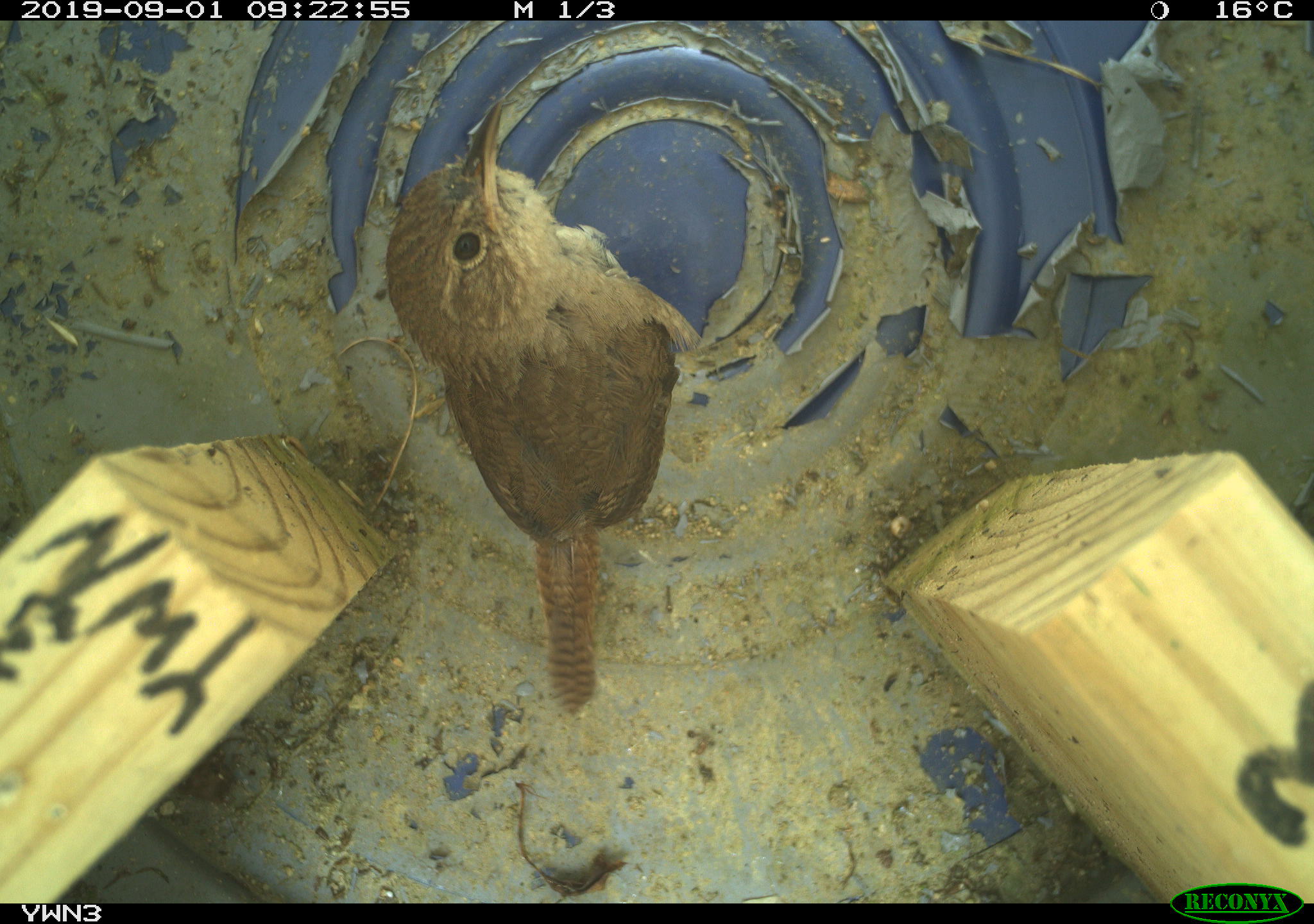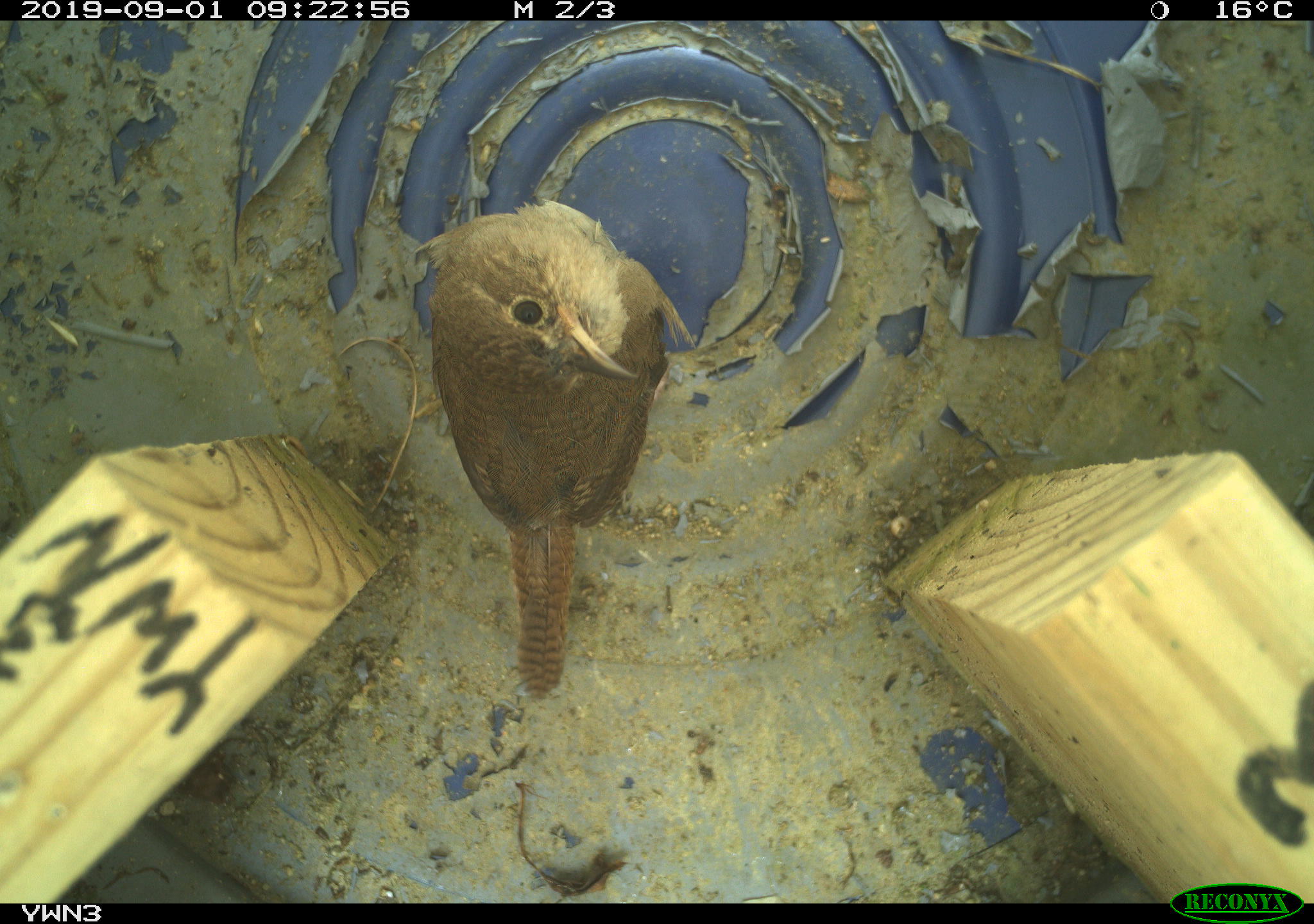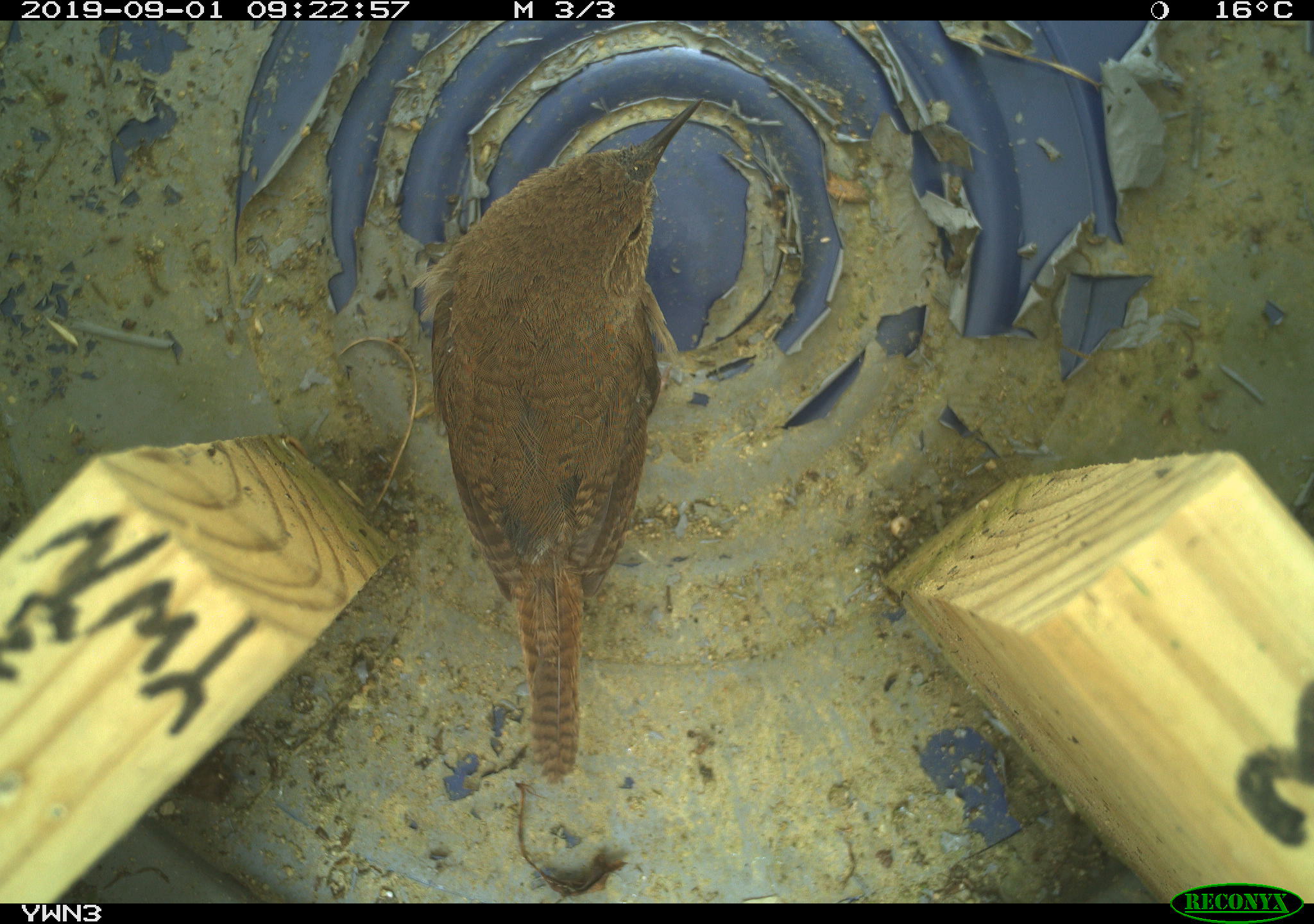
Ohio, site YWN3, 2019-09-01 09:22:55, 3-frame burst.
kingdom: Animalia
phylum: Chordata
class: Aves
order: Passeriformes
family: Troglodytidae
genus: Troglodytes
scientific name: Troglodytes aedon aedon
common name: northern house wren